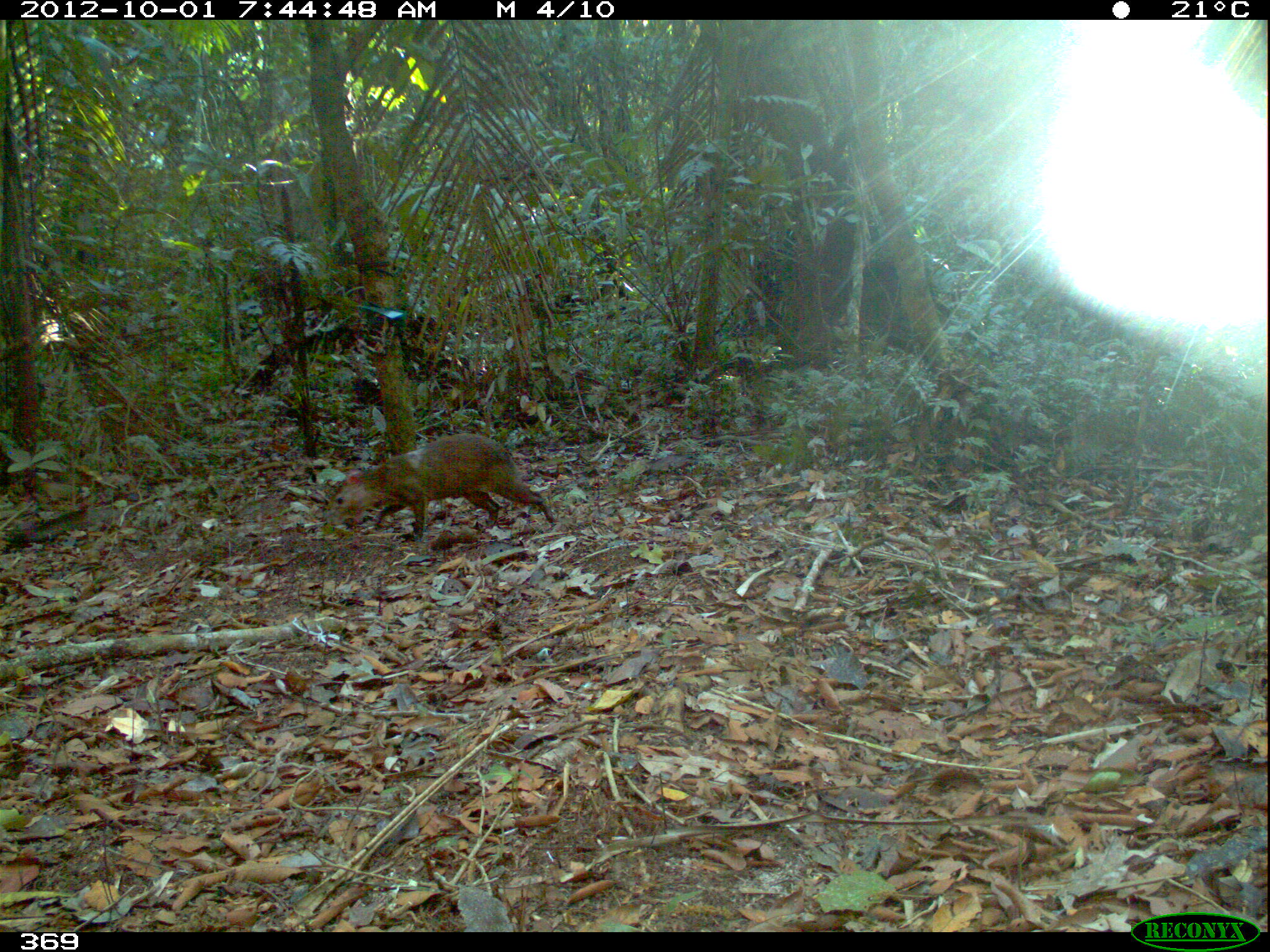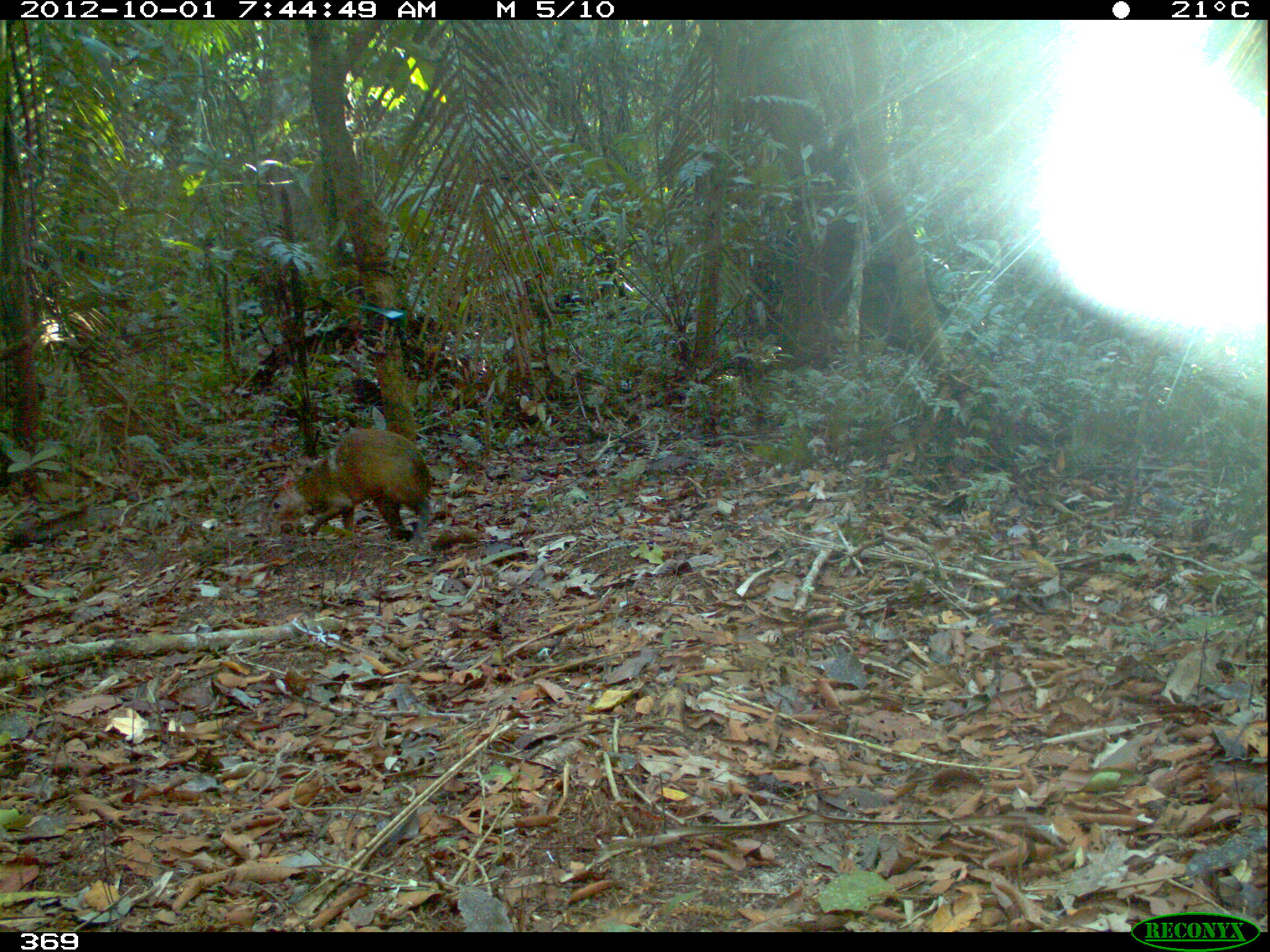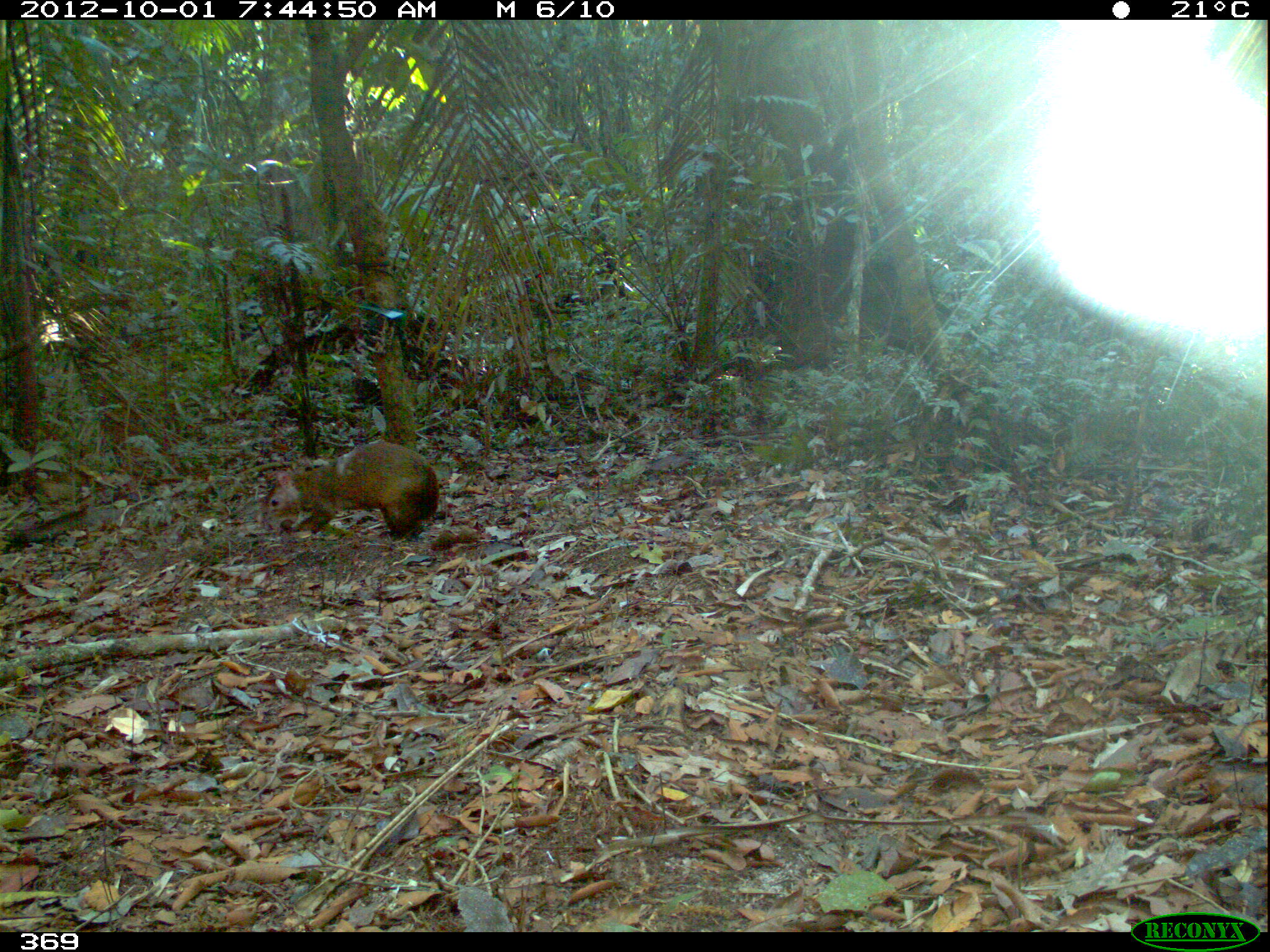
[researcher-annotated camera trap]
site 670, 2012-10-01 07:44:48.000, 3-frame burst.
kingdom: Animalia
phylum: Chordata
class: Mammalia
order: Rodentia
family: Dasyproctidae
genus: Dasyprocta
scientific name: Dasyprocta punctata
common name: central american agouti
Dasyprocta punctata (central american agouti).